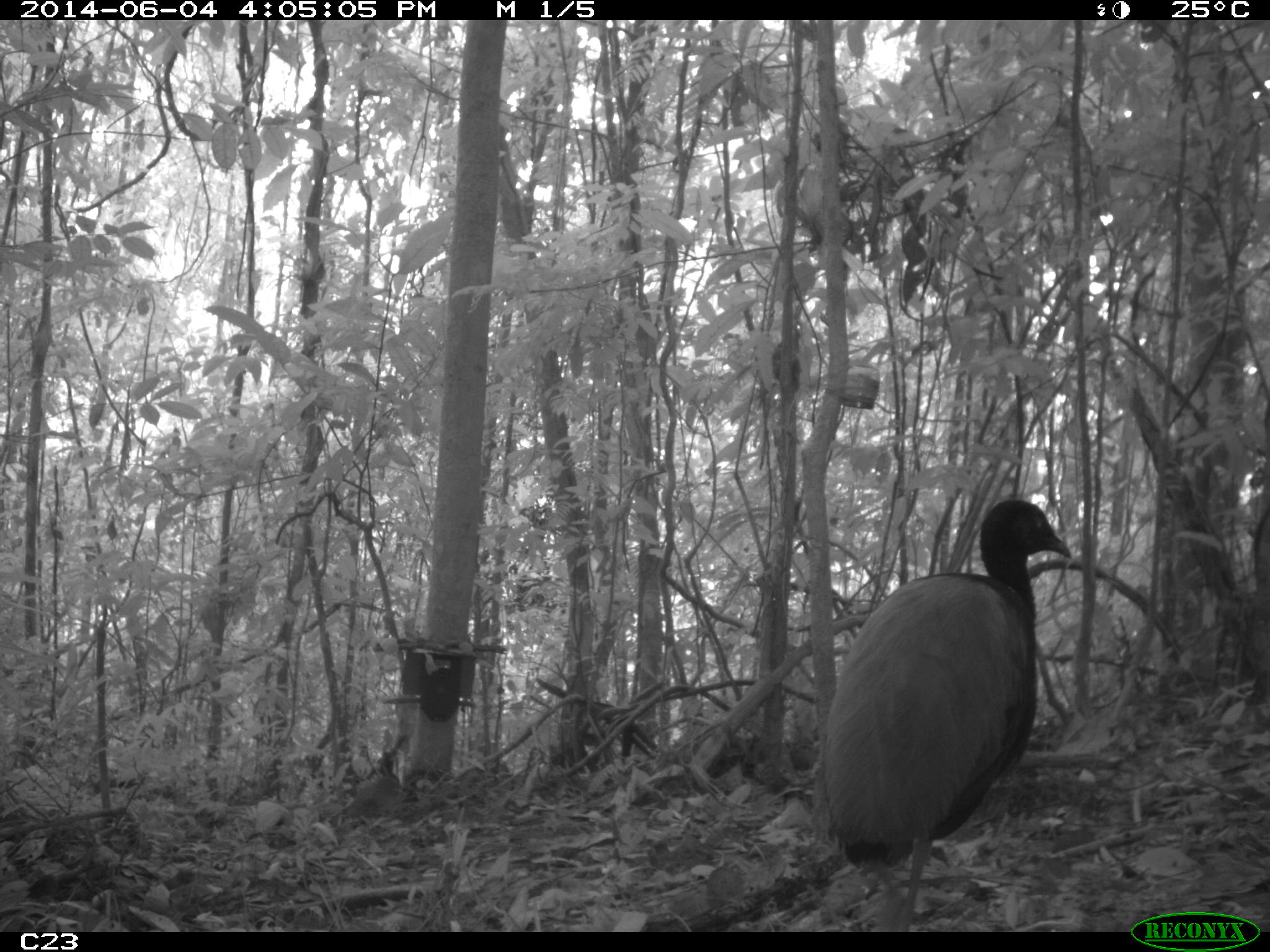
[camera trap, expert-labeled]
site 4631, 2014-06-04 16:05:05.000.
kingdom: Animalia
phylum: Chordata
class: Aves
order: Gruiformes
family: Psophiidae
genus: Psophia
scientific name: Psophia crepitans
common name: gray-winged trumpeter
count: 5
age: adult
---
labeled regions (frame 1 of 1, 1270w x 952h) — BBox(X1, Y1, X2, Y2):
psophia crepitans: BBox(817, 495, 1071, 932)